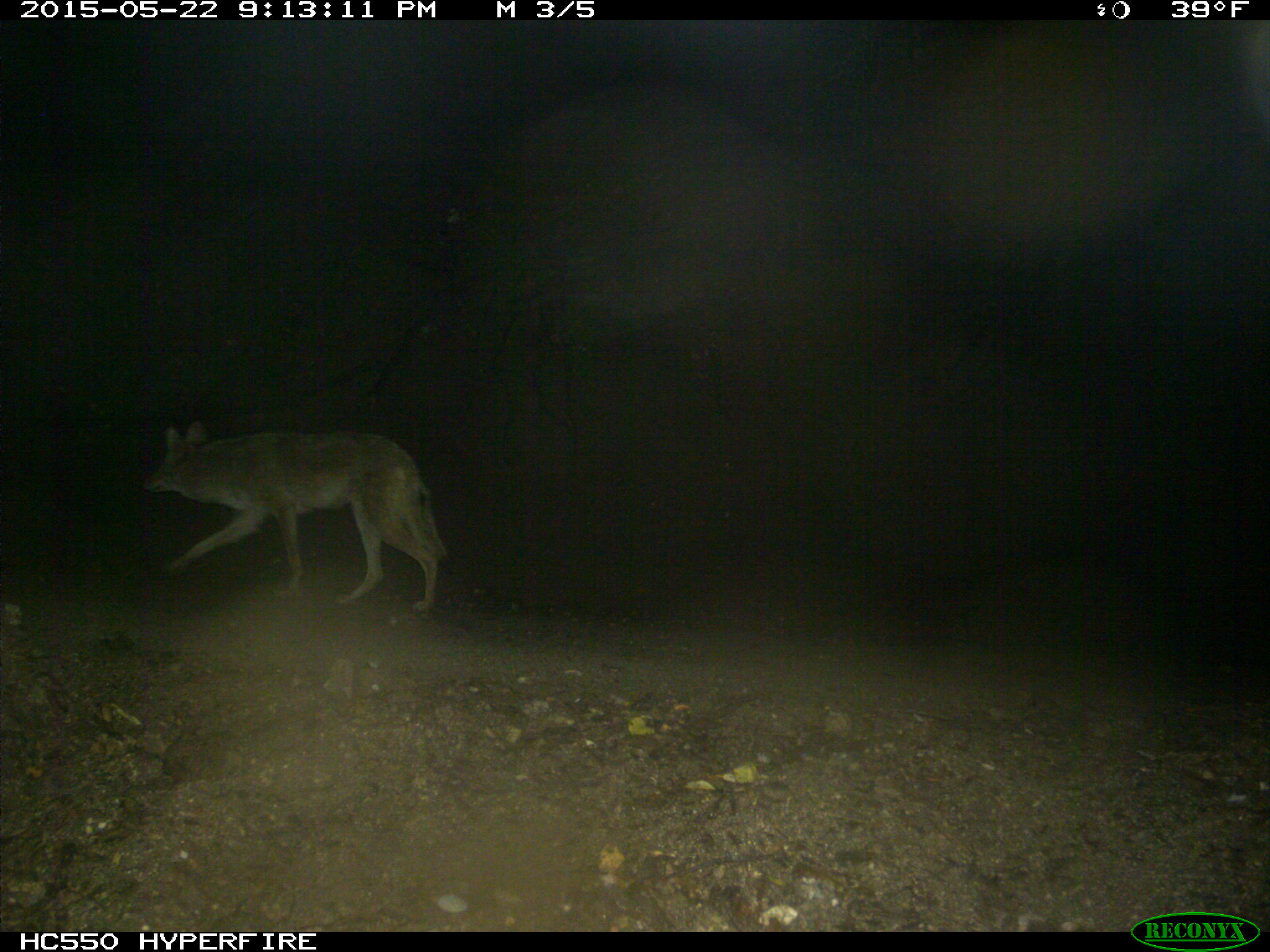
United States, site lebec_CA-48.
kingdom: Animalia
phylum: Chordata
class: Mammalia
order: Carnivora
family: Canidae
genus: Canis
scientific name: Canis latrans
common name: coyote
Canis latrans (coyote).